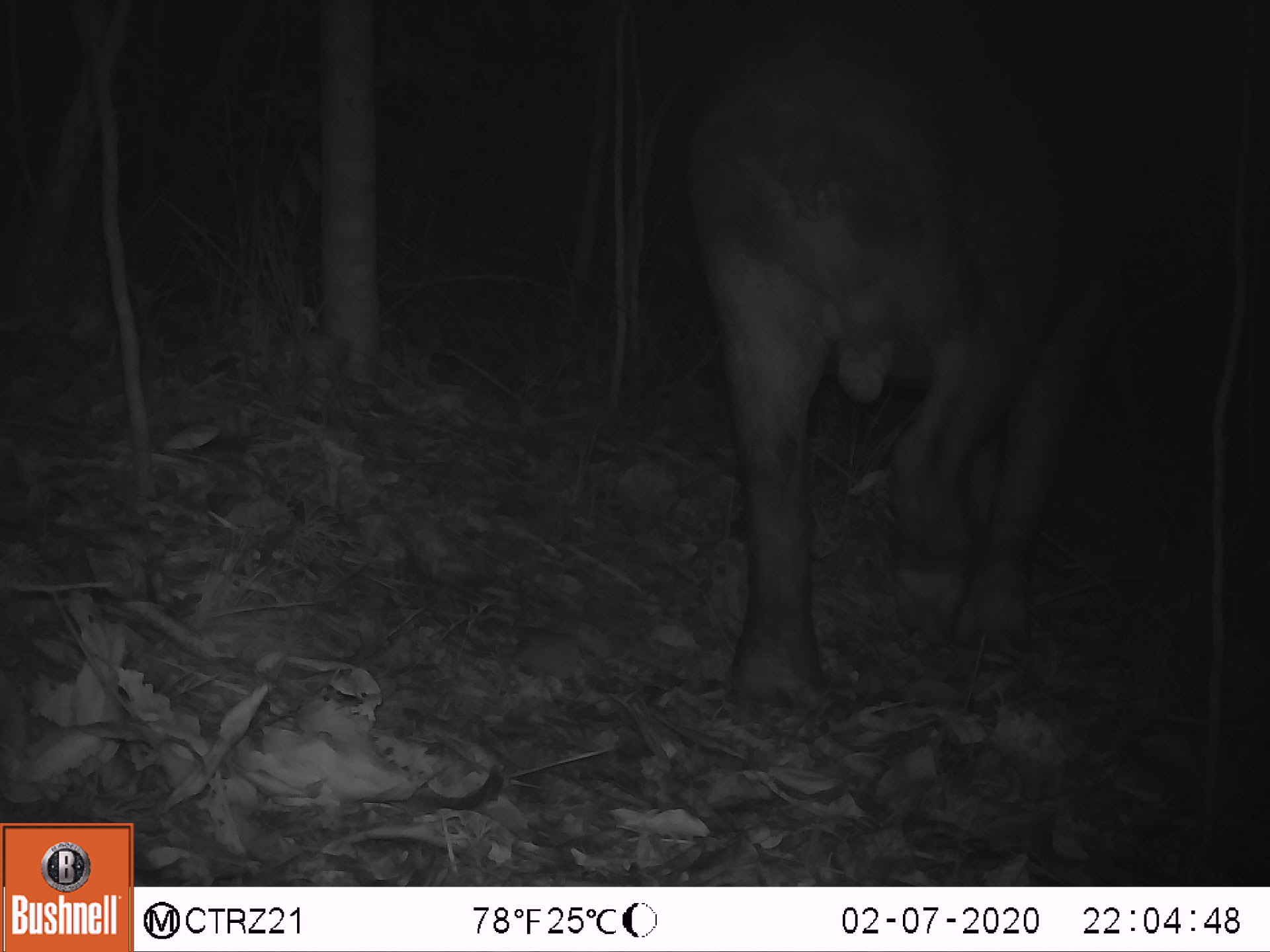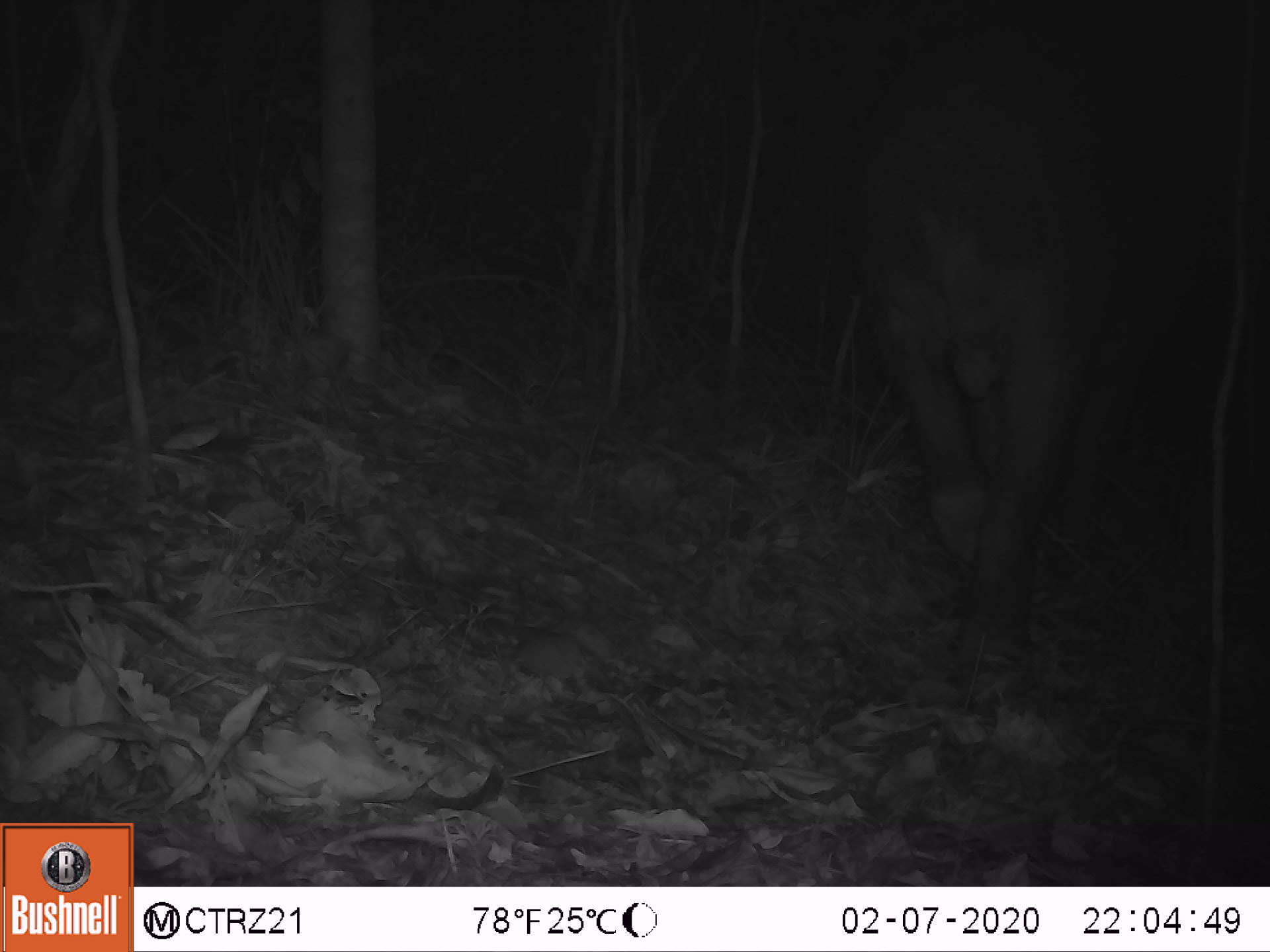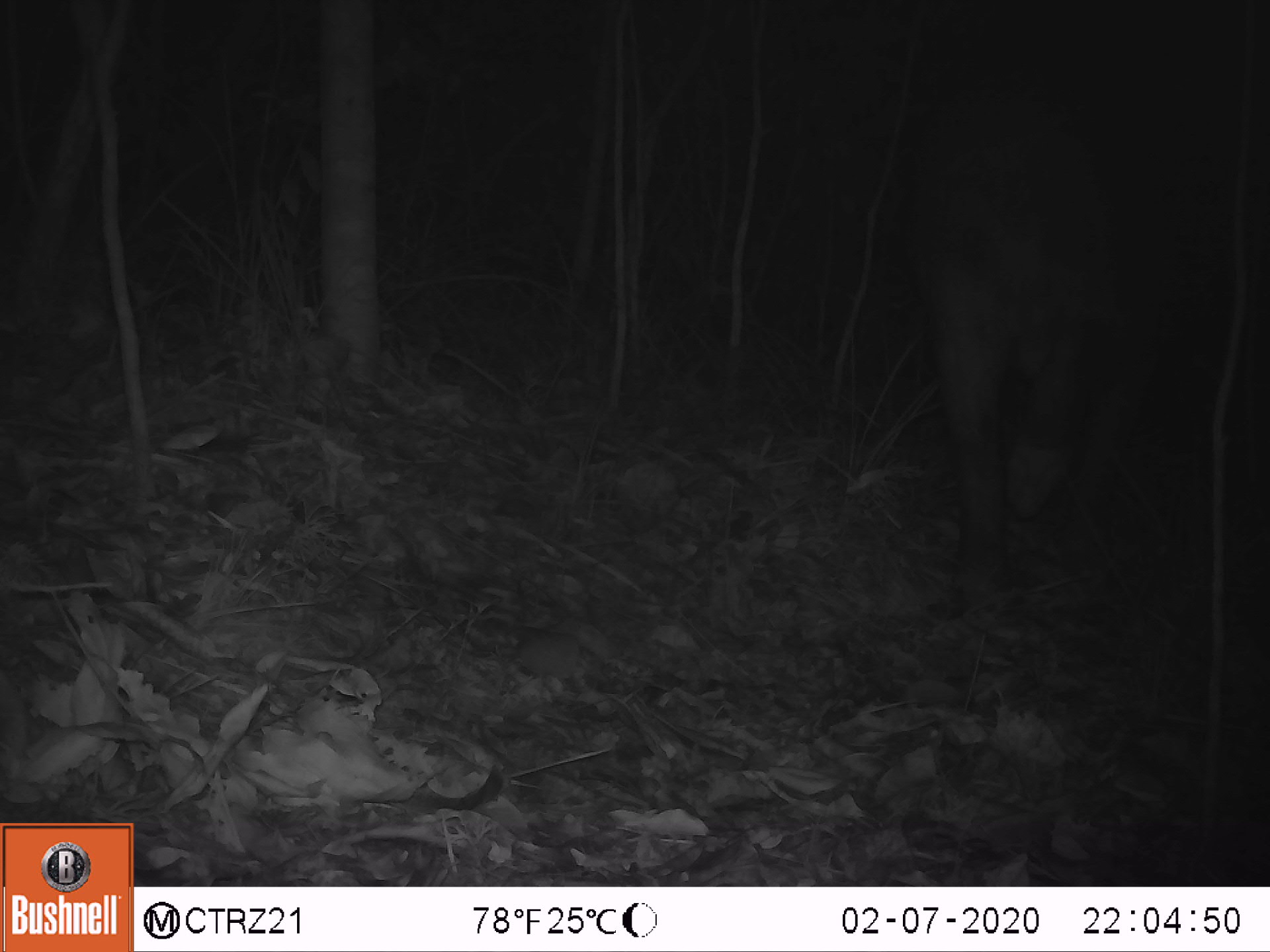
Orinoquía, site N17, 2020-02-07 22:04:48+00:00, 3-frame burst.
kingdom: Animalia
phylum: Chordata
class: Mammalia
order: Perissodactyla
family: Tapiridae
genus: Tapirus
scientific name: Tapirus terrestris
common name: lowland tapir